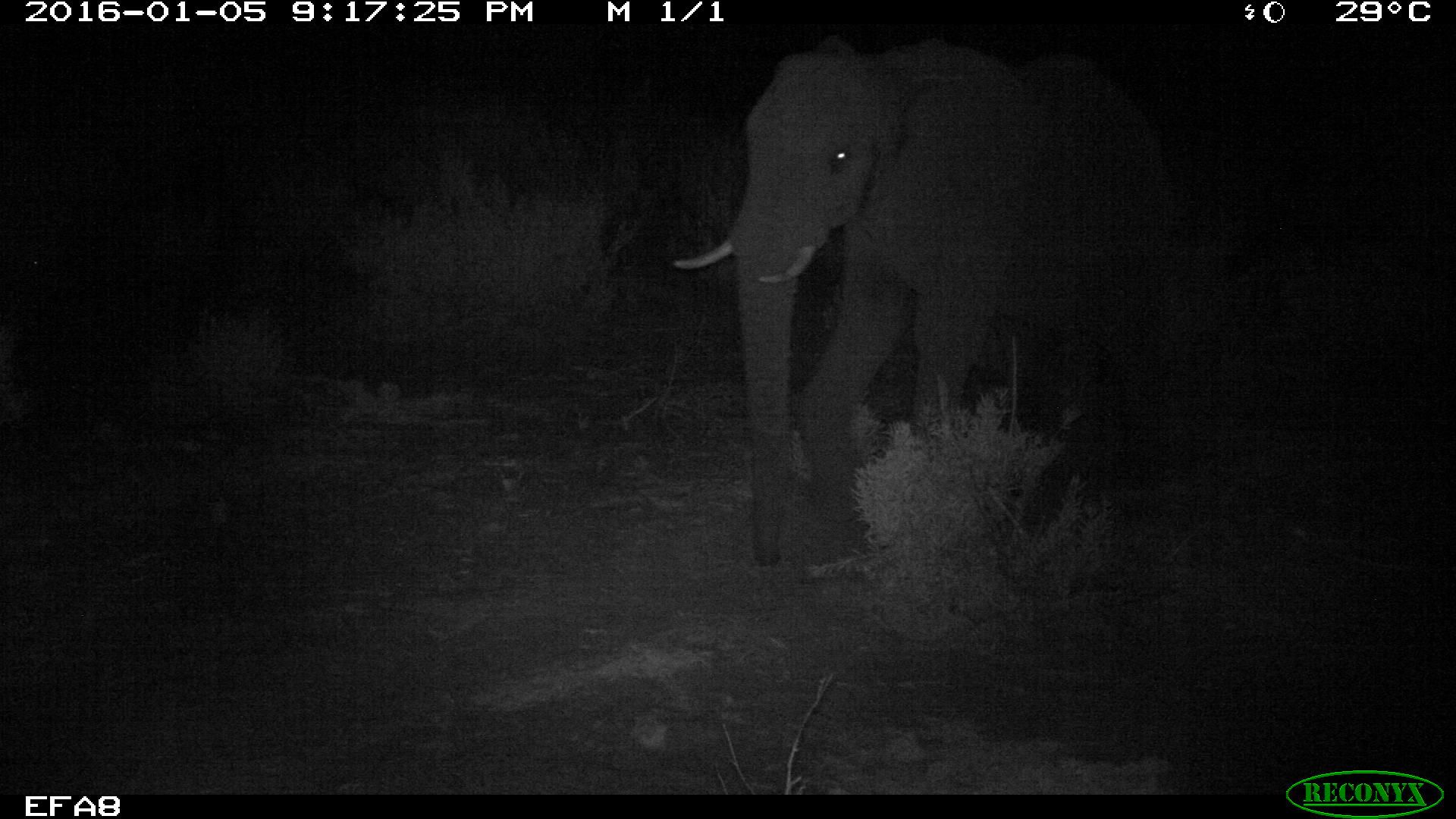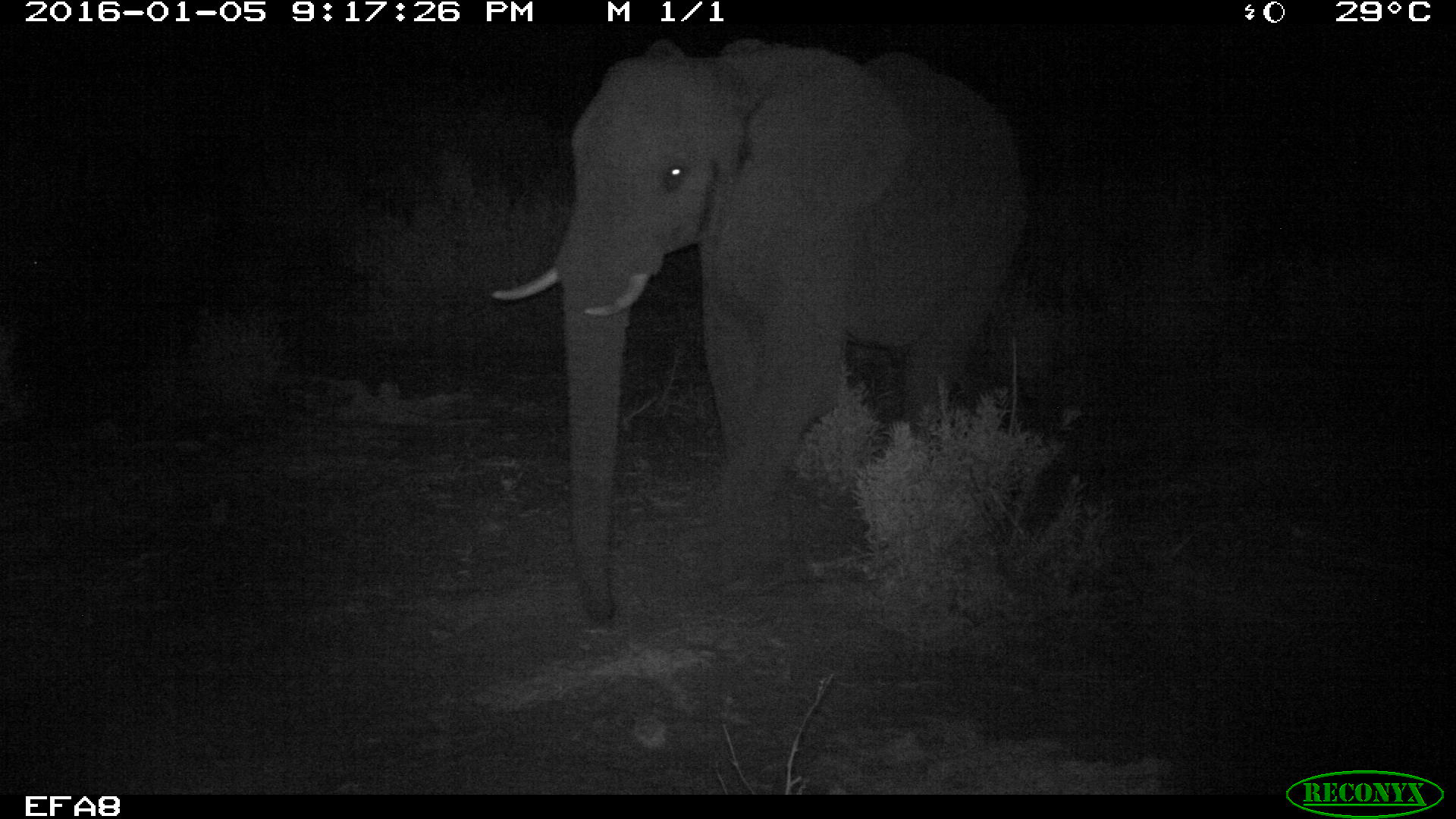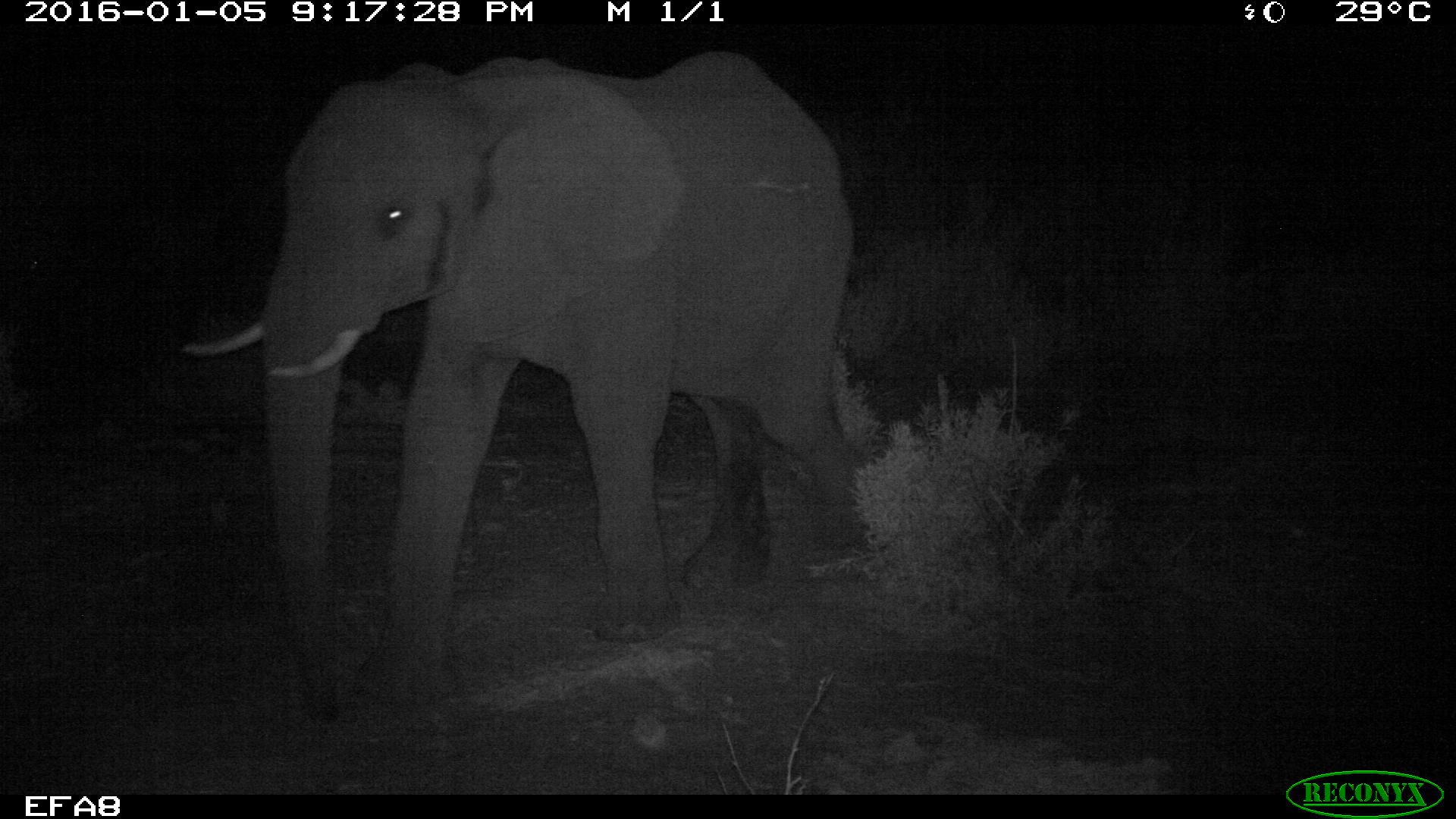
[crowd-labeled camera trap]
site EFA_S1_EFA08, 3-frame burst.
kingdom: Animalia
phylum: Chordata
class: Mammalia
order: Proboscidea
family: Elephantidae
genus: Loxodonta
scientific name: Loxodonta africana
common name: african bush elephant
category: elephant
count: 1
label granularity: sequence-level